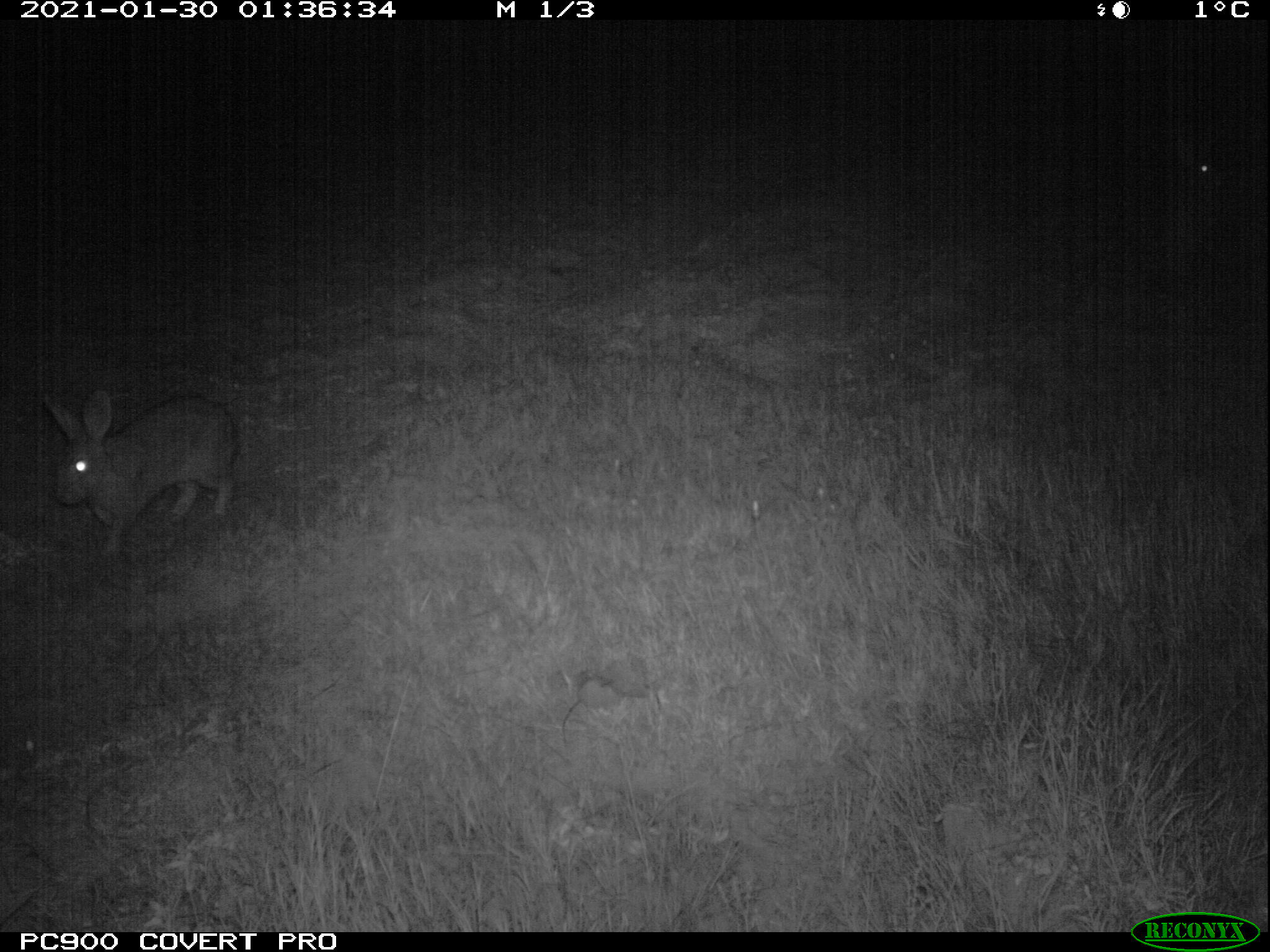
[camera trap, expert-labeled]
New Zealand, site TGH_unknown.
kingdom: Animalia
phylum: Chordata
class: Mammalia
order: Lagomorpha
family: Leporidae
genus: Oryctolagus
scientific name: Oryctolagus cuniculus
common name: european rabbit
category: rabbit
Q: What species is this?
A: Rabbit (european rabbit) (Oryctolagus cuniculus).